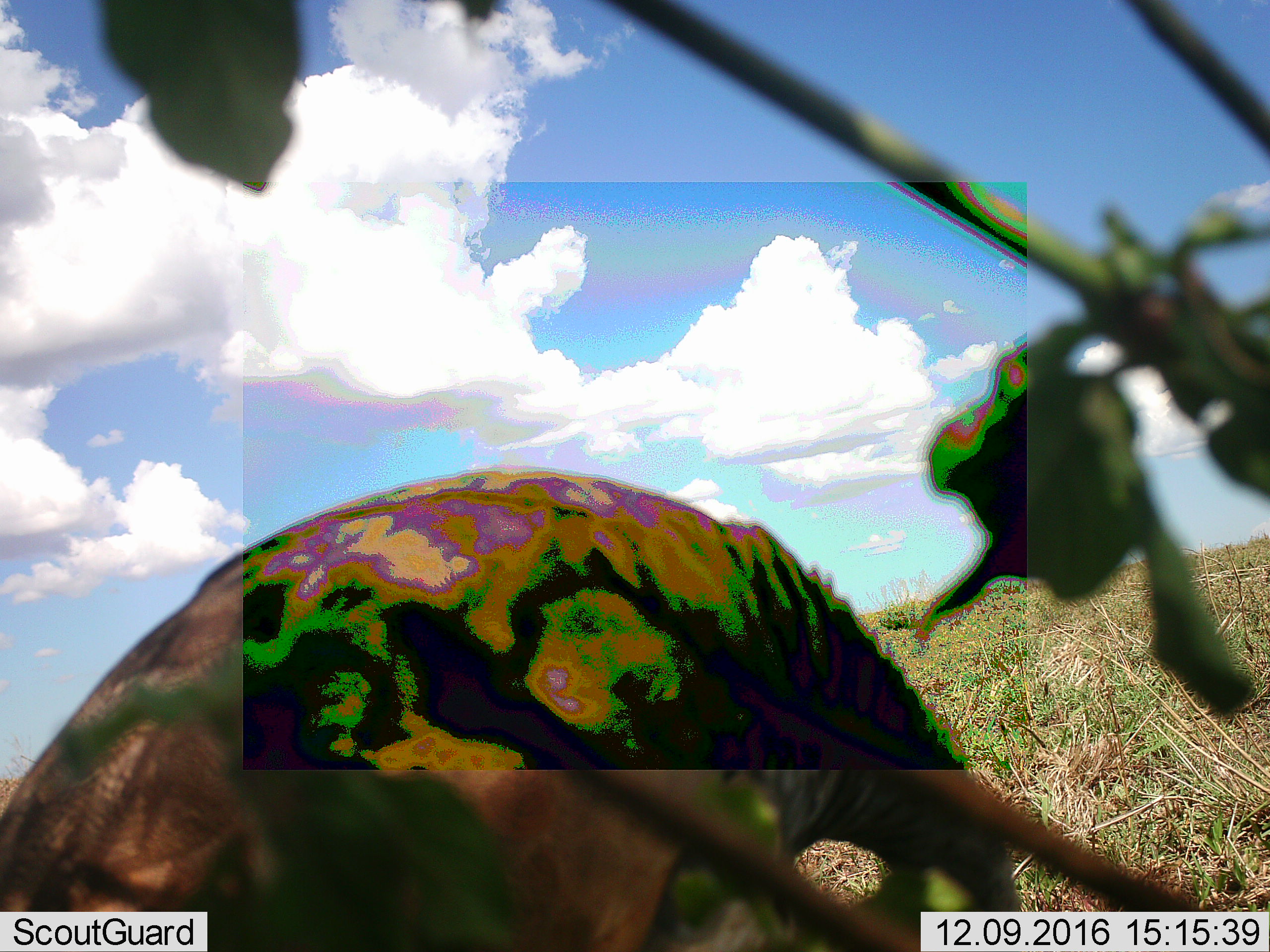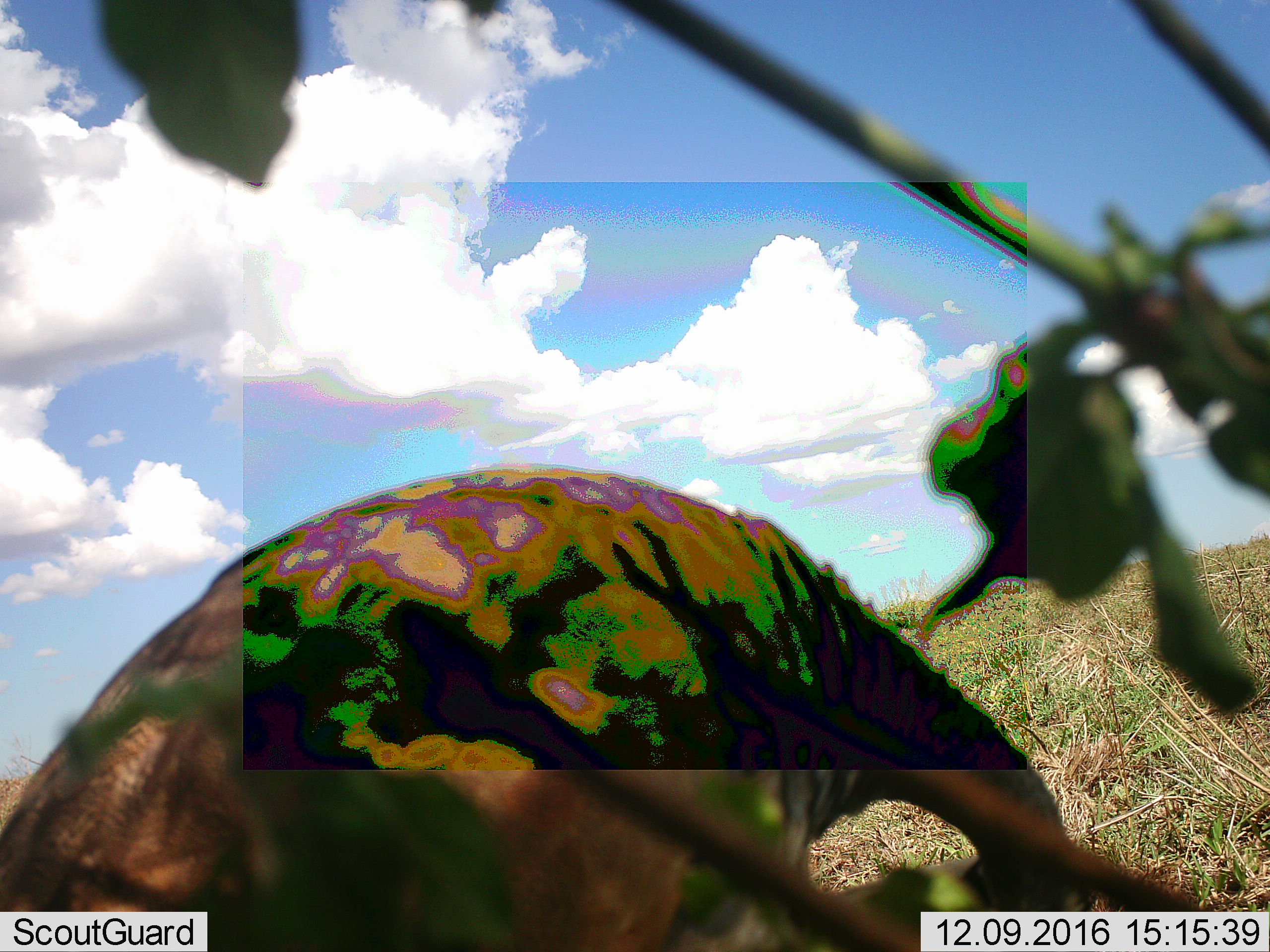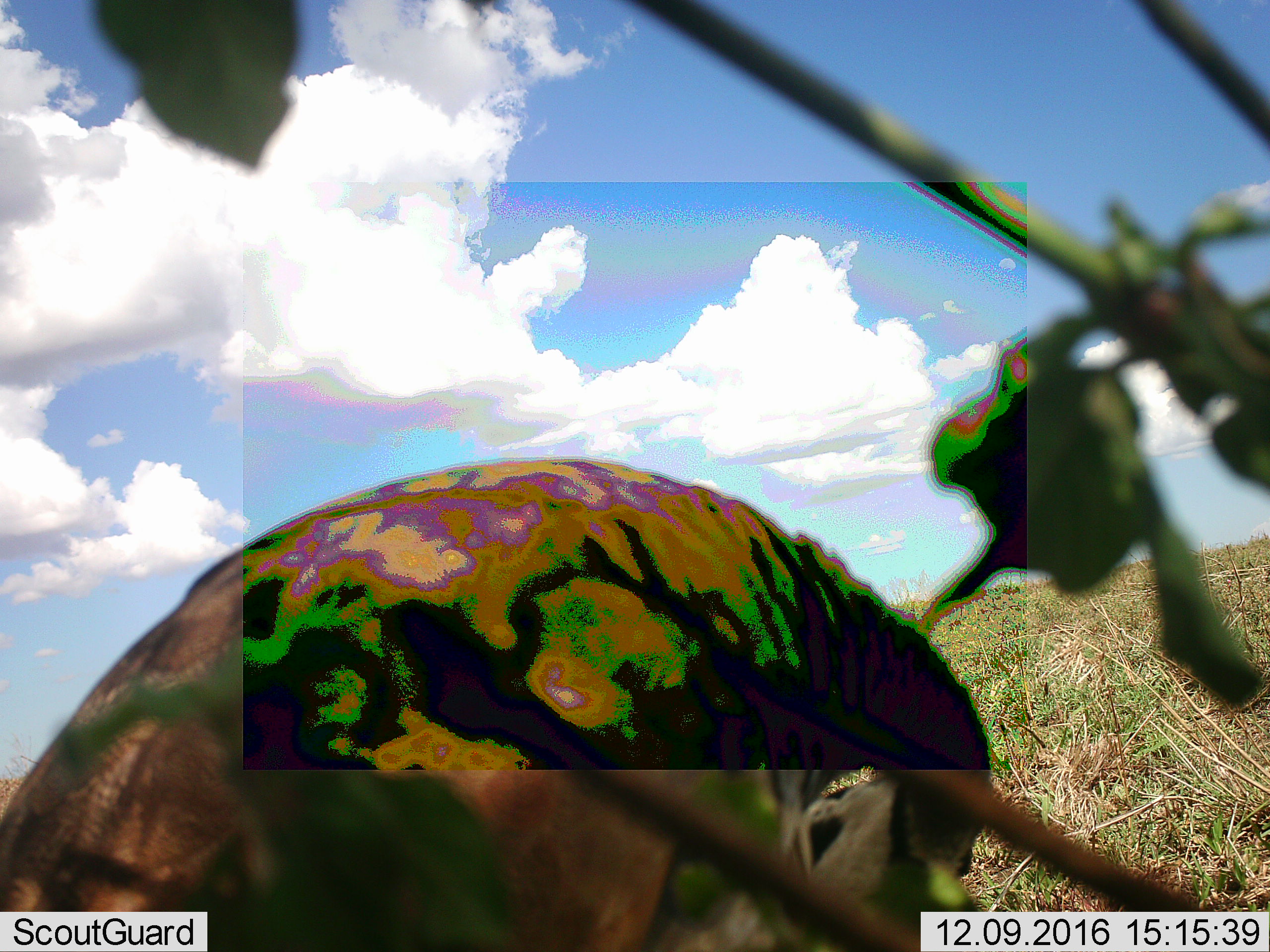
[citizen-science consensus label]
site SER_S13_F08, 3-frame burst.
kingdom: Animalia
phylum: Chordata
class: Mammalia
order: Proboscidea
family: Elephantidae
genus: Loxodonta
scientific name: Loxodonta africana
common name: african bush elephant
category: elephant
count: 1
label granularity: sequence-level